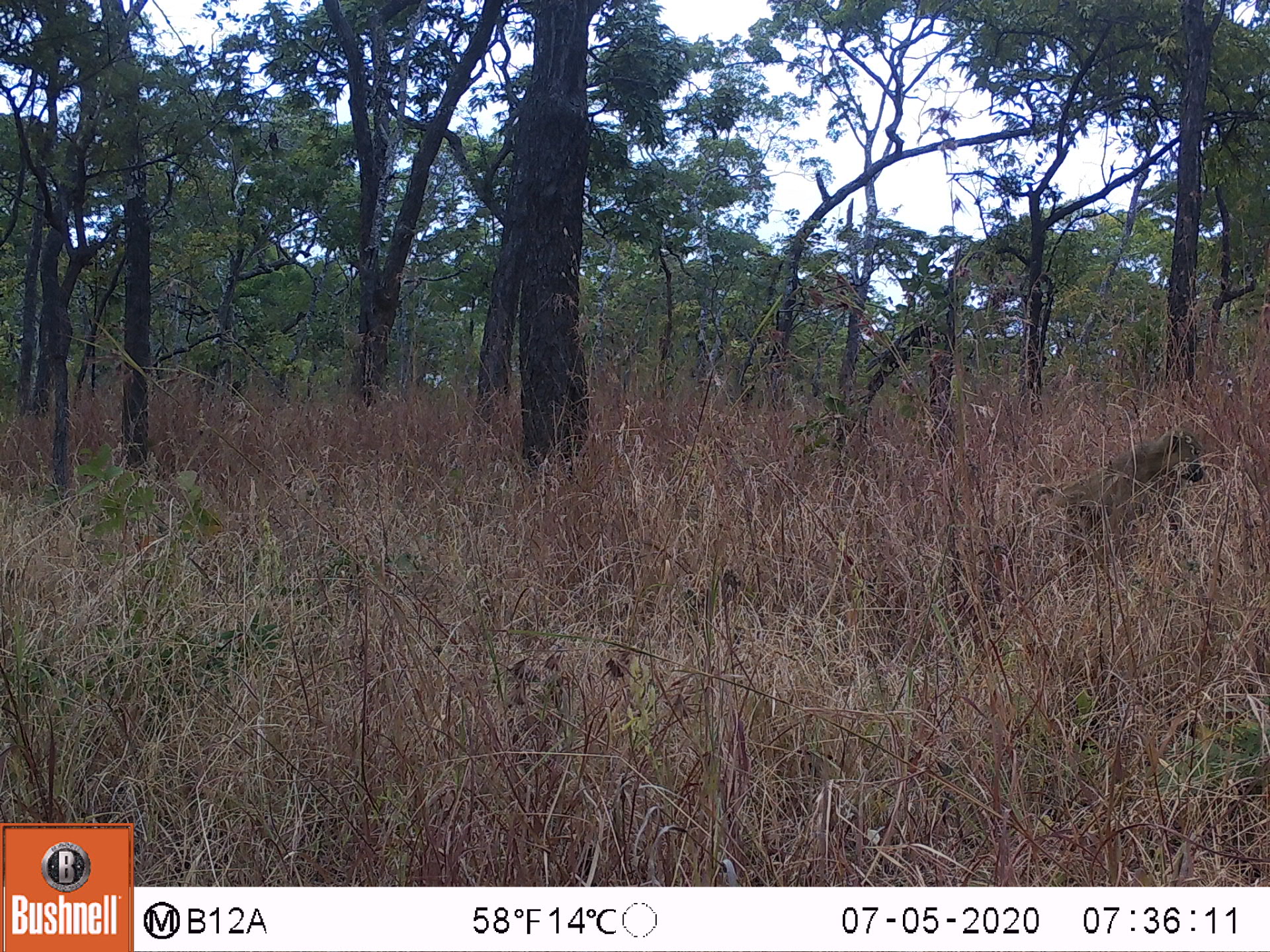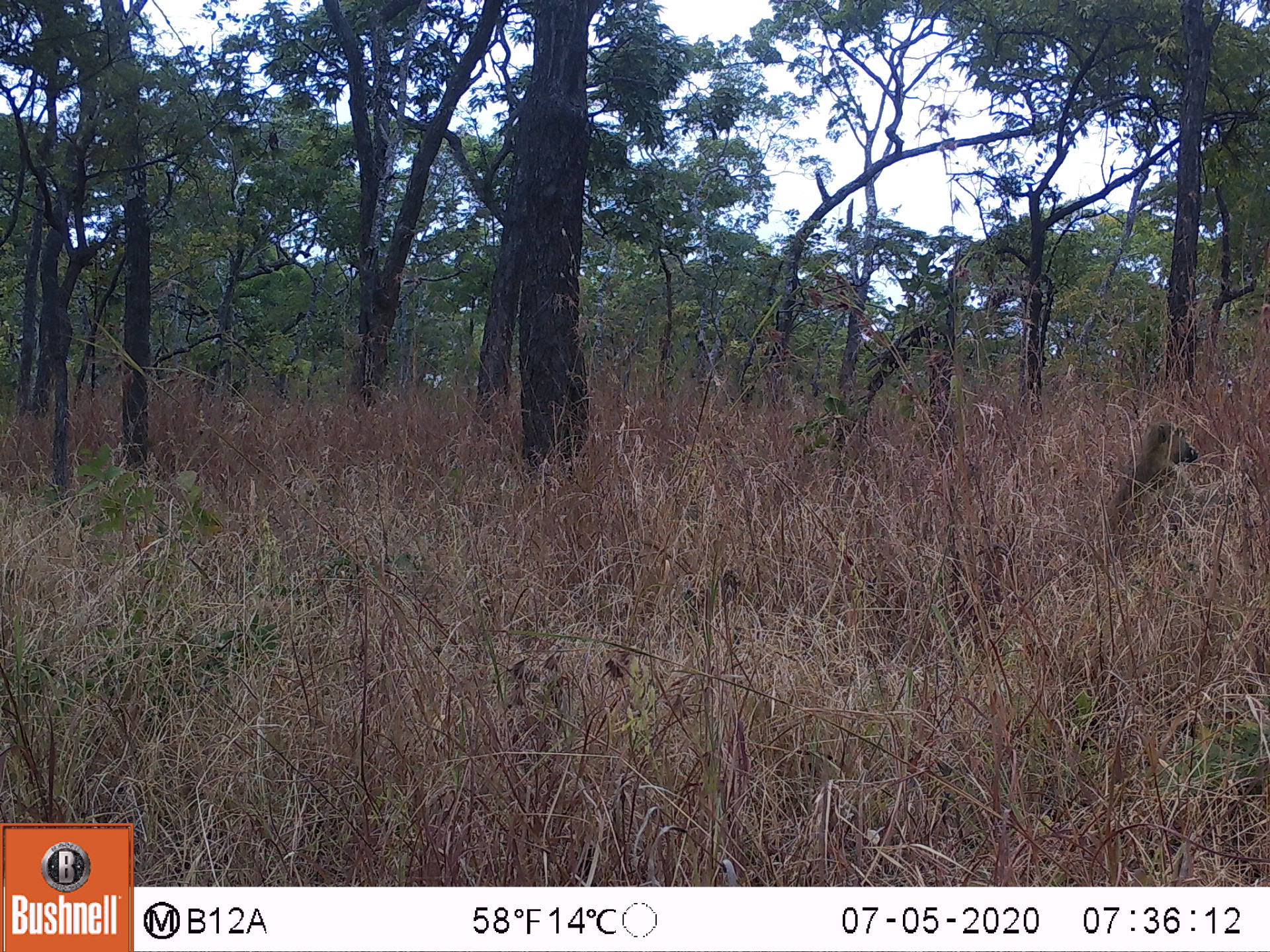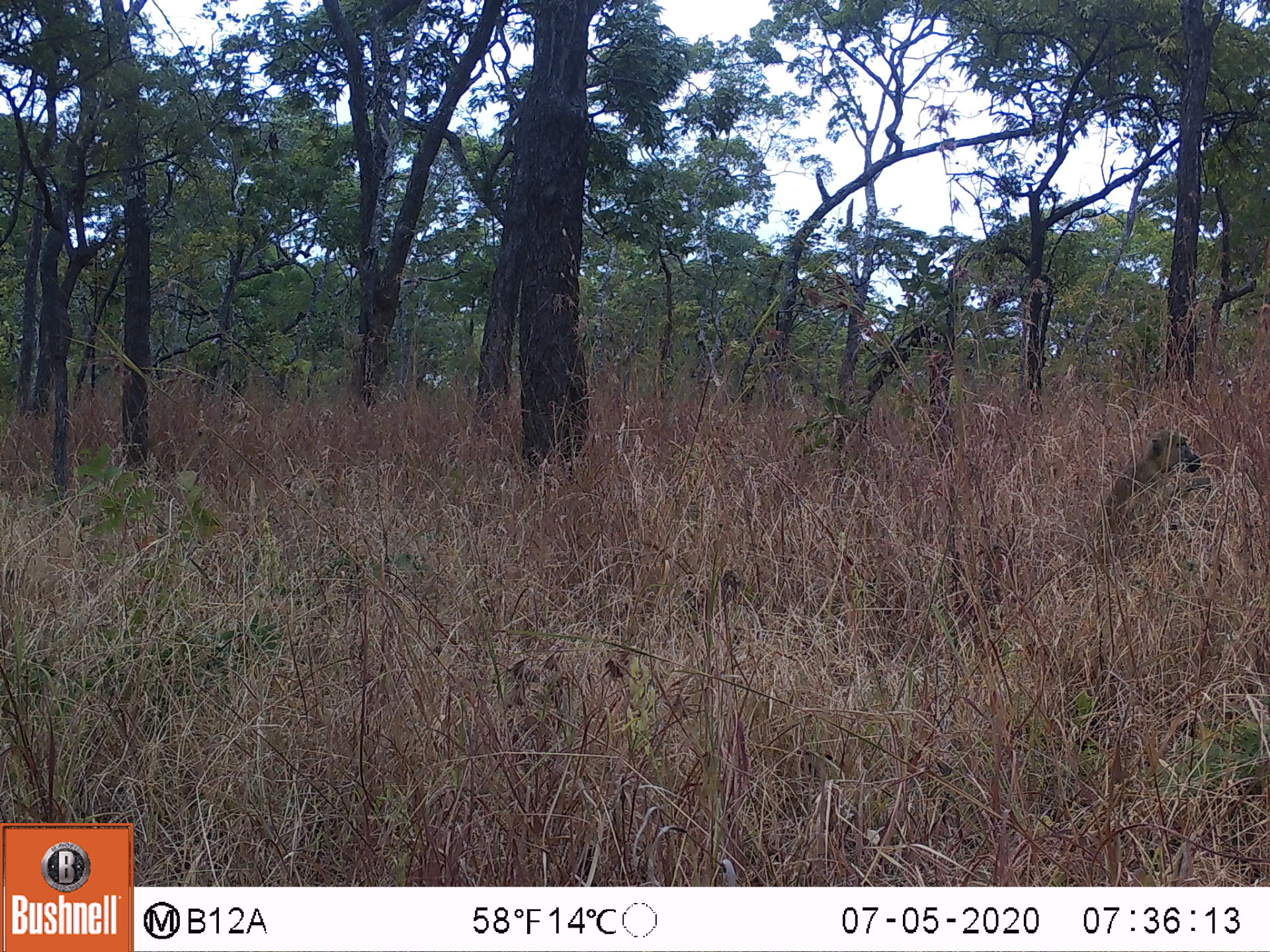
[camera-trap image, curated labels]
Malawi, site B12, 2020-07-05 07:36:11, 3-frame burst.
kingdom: Animalia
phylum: Chordata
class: Mammalia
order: Primates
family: Cercopithecidae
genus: Papio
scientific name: Papio cynocephalus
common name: yellow baboon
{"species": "yellow baboon (Papio cynocephalus)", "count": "1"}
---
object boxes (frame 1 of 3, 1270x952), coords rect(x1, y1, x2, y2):
yellow baboon: rect(1018, 432, 1214, 569)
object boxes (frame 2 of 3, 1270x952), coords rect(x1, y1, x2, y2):
yellow baboon: rect(1101, 419, 1197, 538)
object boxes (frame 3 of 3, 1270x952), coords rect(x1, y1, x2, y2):
yellow baboon: rect(1091, 431, 1209, 550)